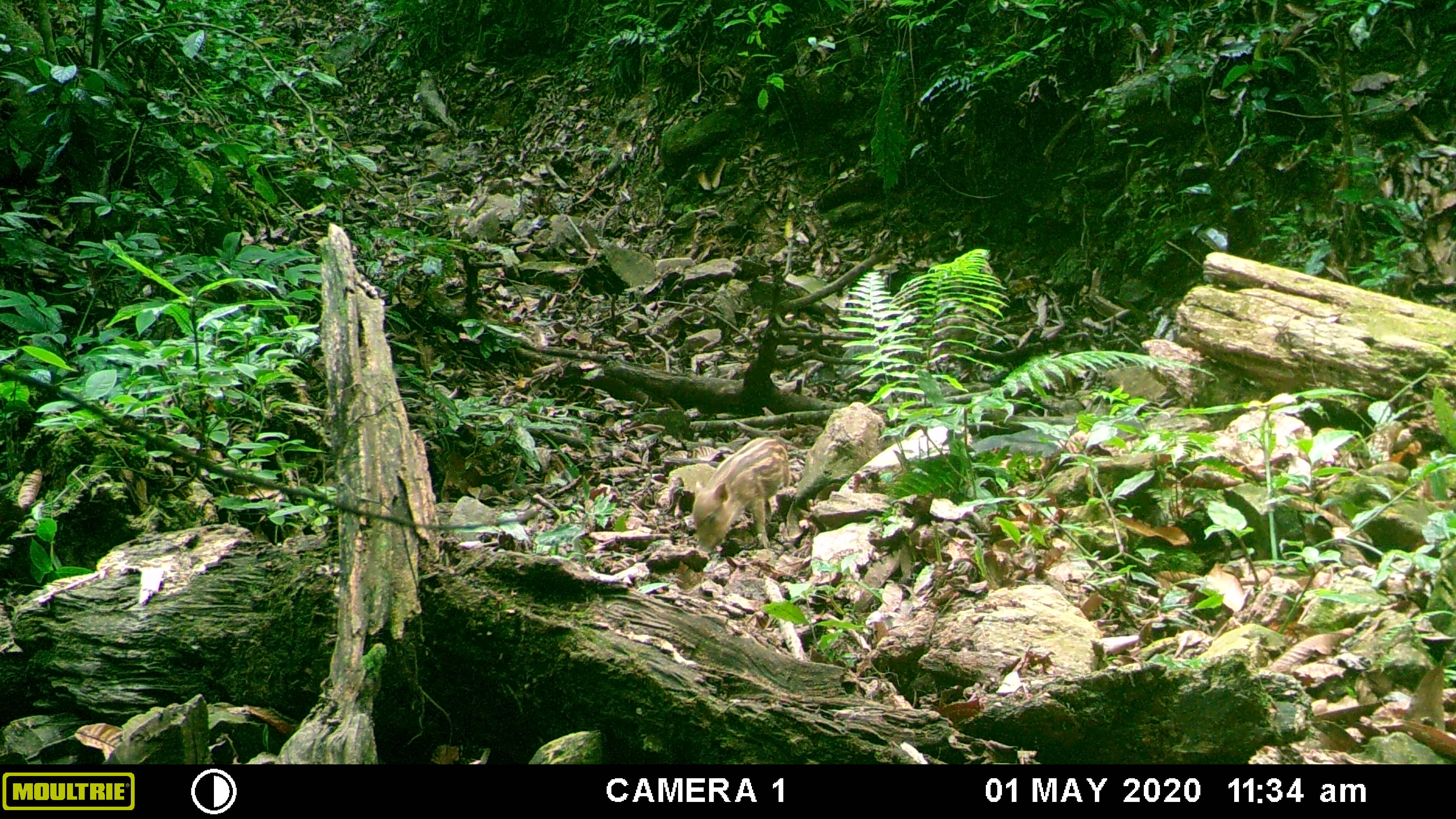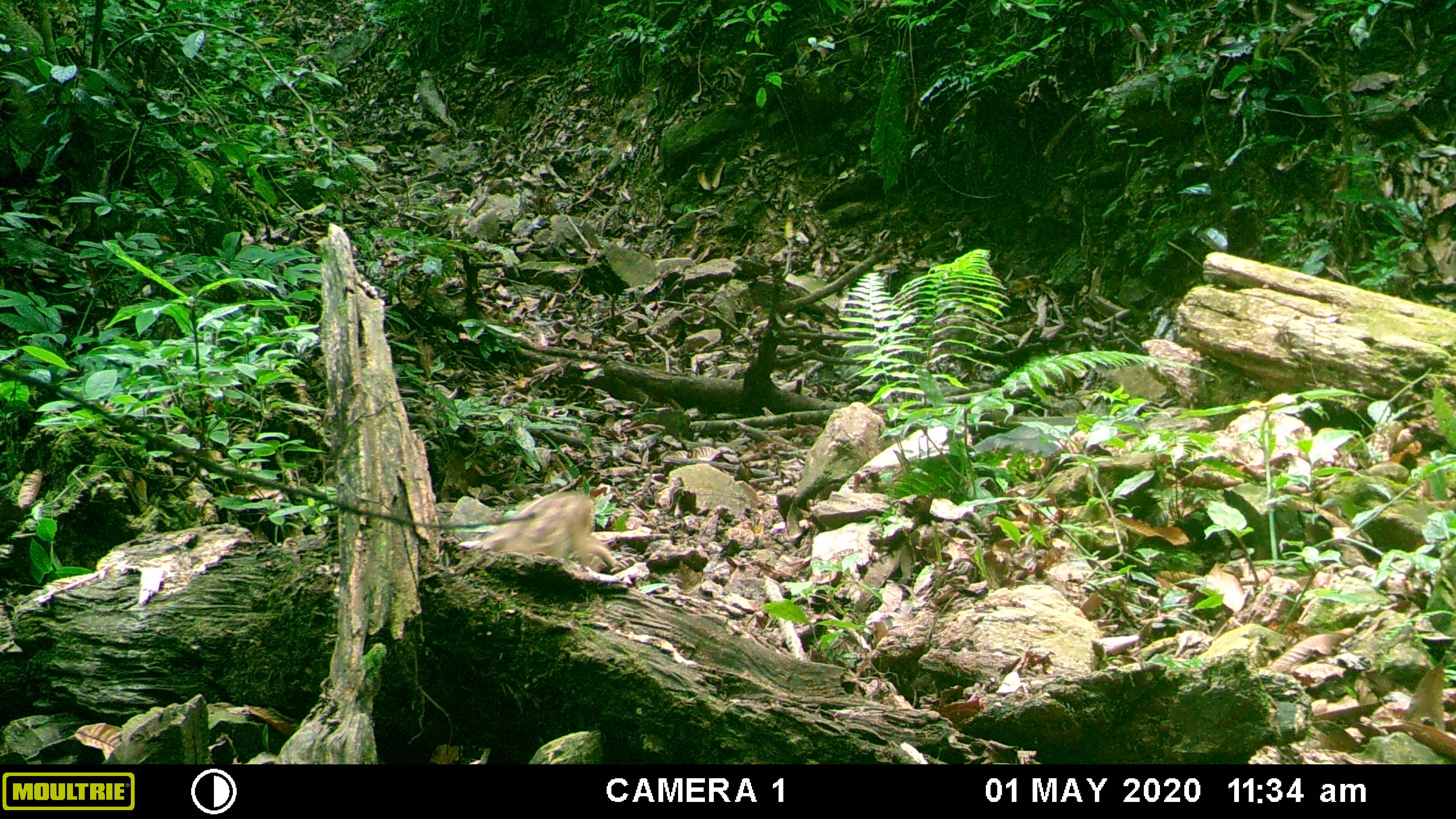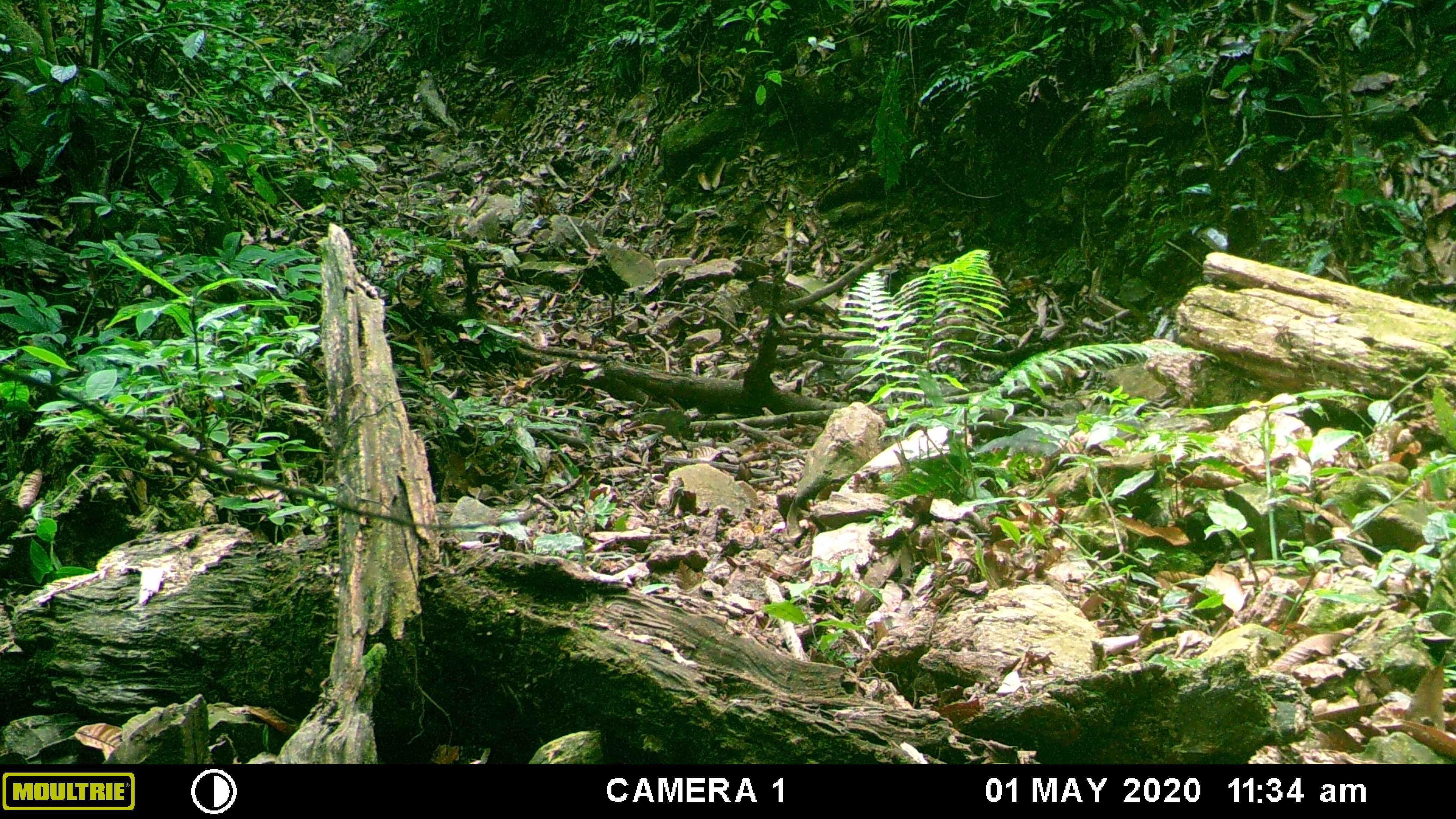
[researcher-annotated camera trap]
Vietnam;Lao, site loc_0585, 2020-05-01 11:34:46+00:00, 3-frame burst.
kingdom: Animalia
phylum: Chordata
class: Mammalia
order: Artiodactyla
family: Suidae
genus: Sus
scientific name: Sus scrofa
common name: eurasian wild pig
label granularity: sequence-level